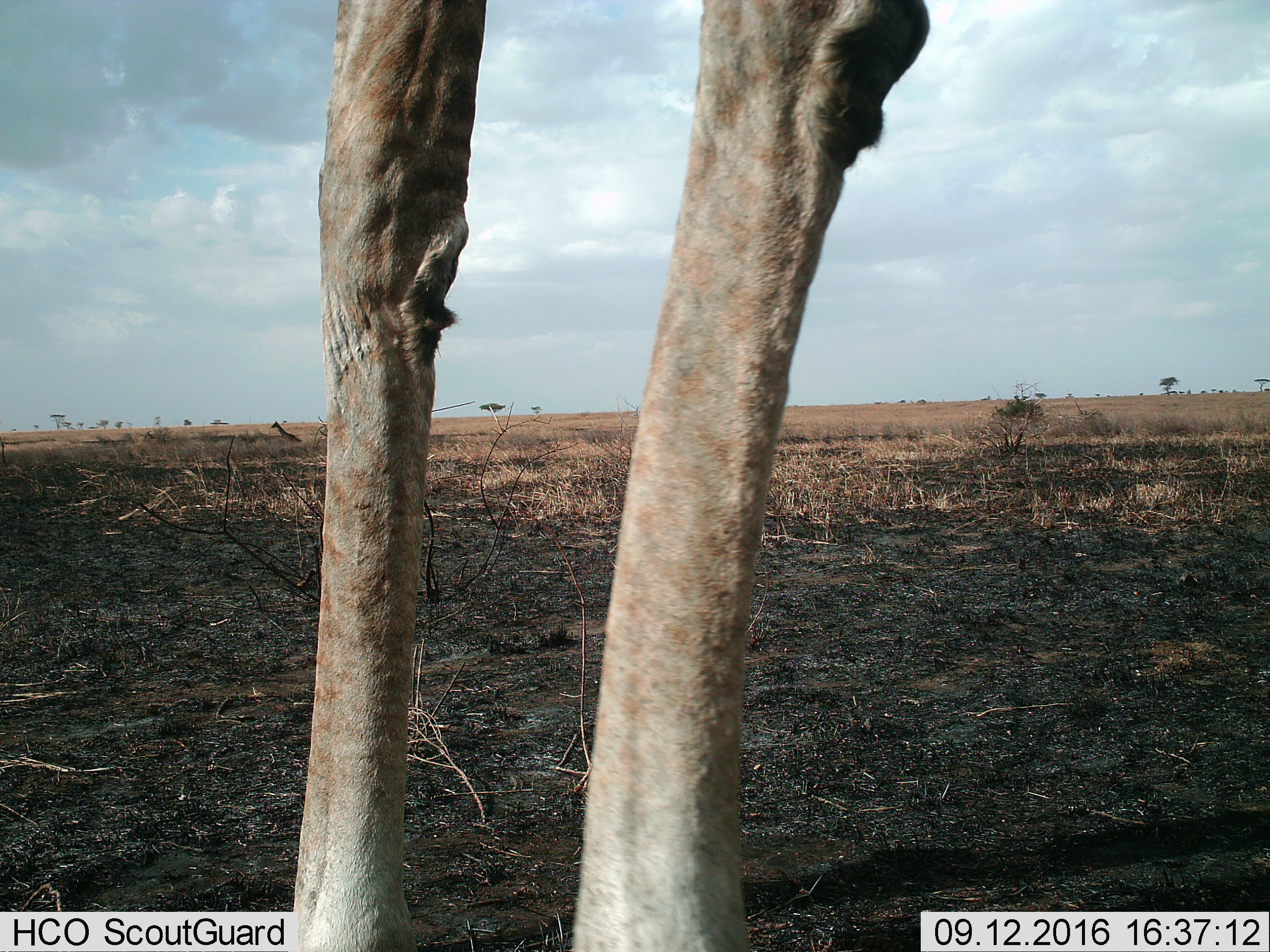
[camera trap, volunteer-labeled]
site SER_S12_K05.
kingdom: Animalia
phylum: Chordata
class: Mammalia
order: Artiodactyla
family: Giraffidae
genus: Giraffa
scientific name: Giraffa camelopardalis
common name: giraffe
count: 2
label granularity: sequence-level